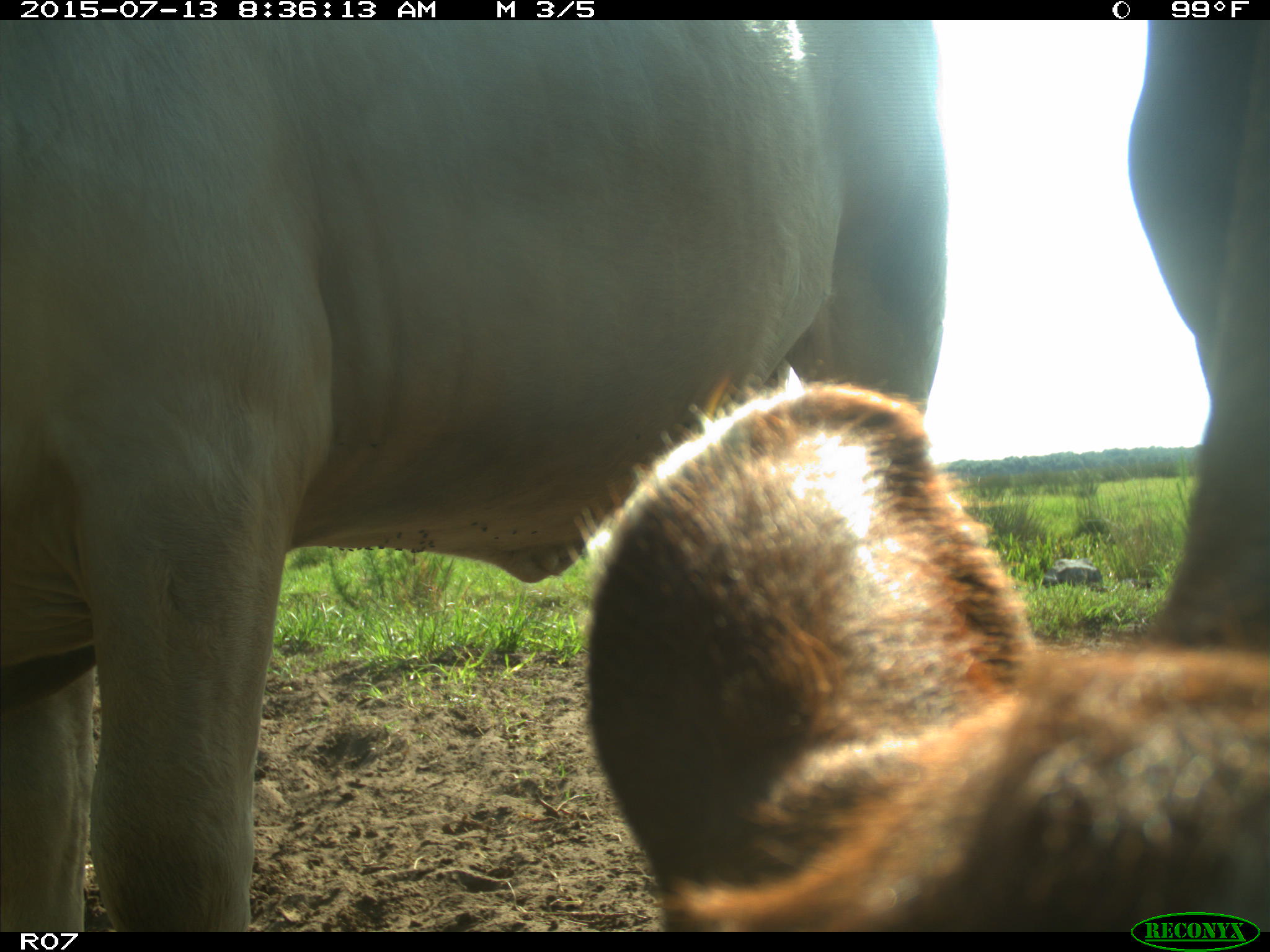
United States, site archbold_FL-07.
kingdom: Animalia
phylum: Chordata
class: Mammalia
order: Artiodactyla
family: Bovidae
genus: Bos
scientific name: Bos taurus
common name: domestic cow